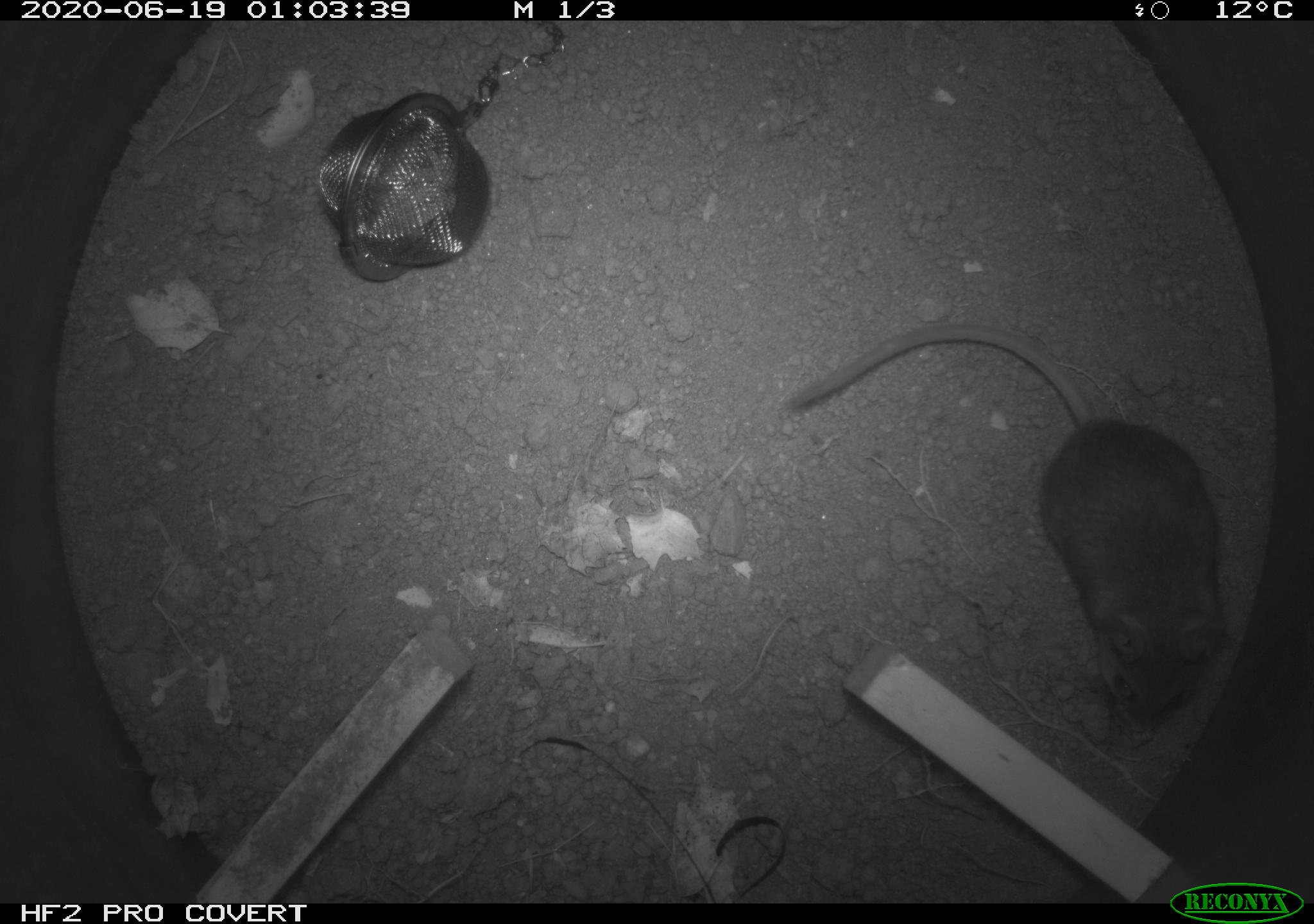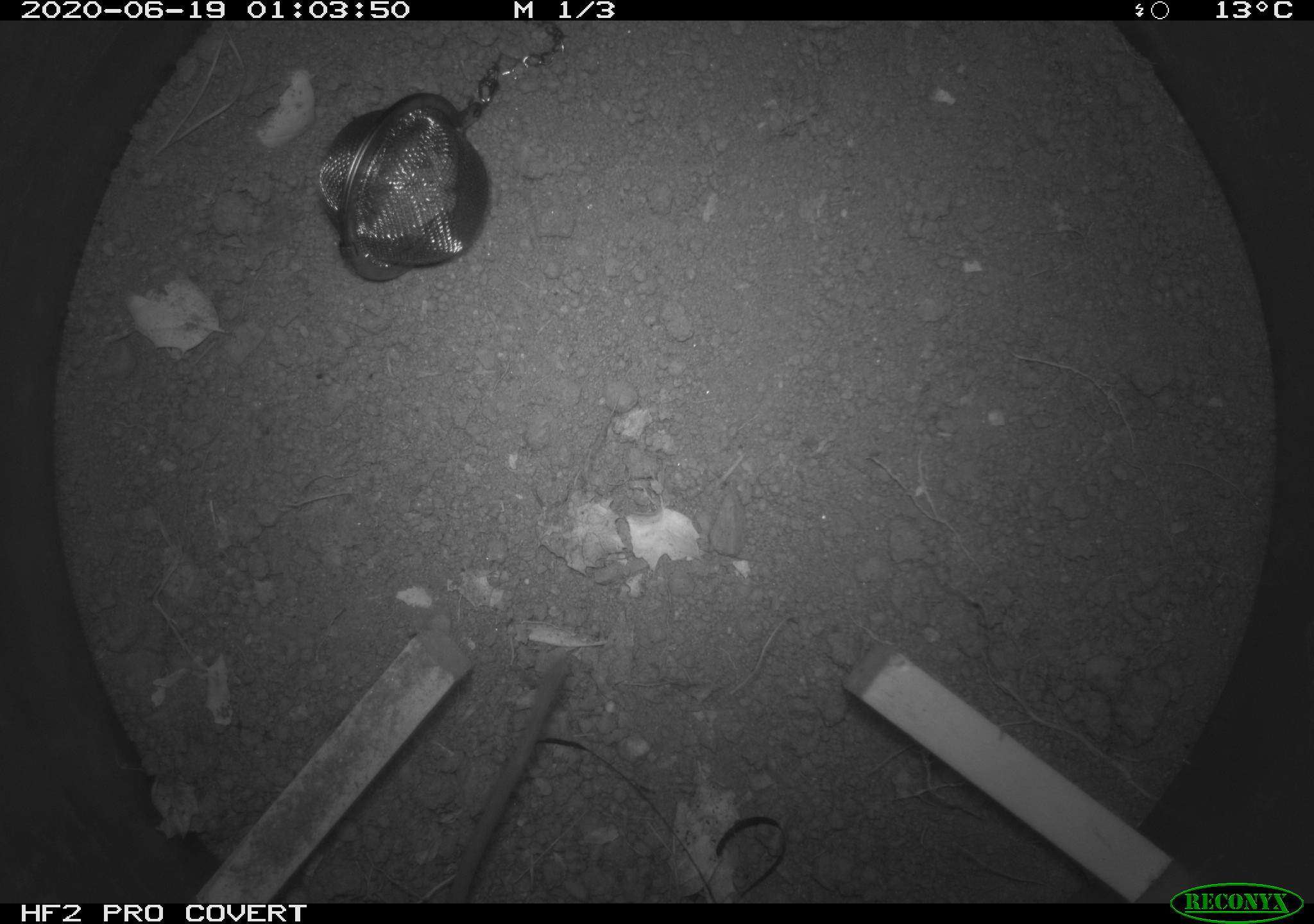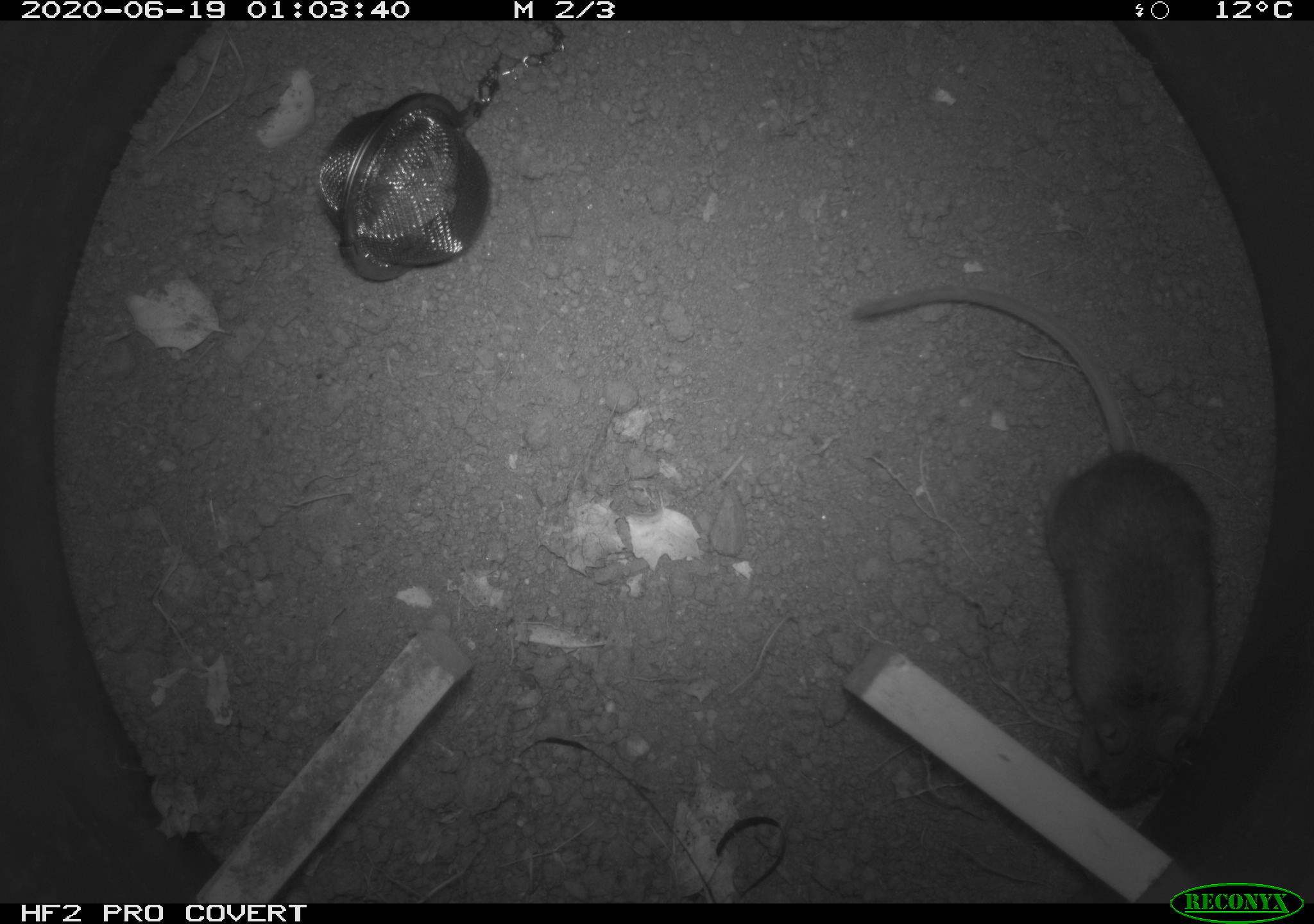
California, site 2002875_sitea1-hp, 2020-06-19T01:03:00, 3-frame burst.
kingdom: Animalia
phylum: Chordata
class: Mammalia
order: Rodentia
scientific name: Rodentia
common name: mouse species